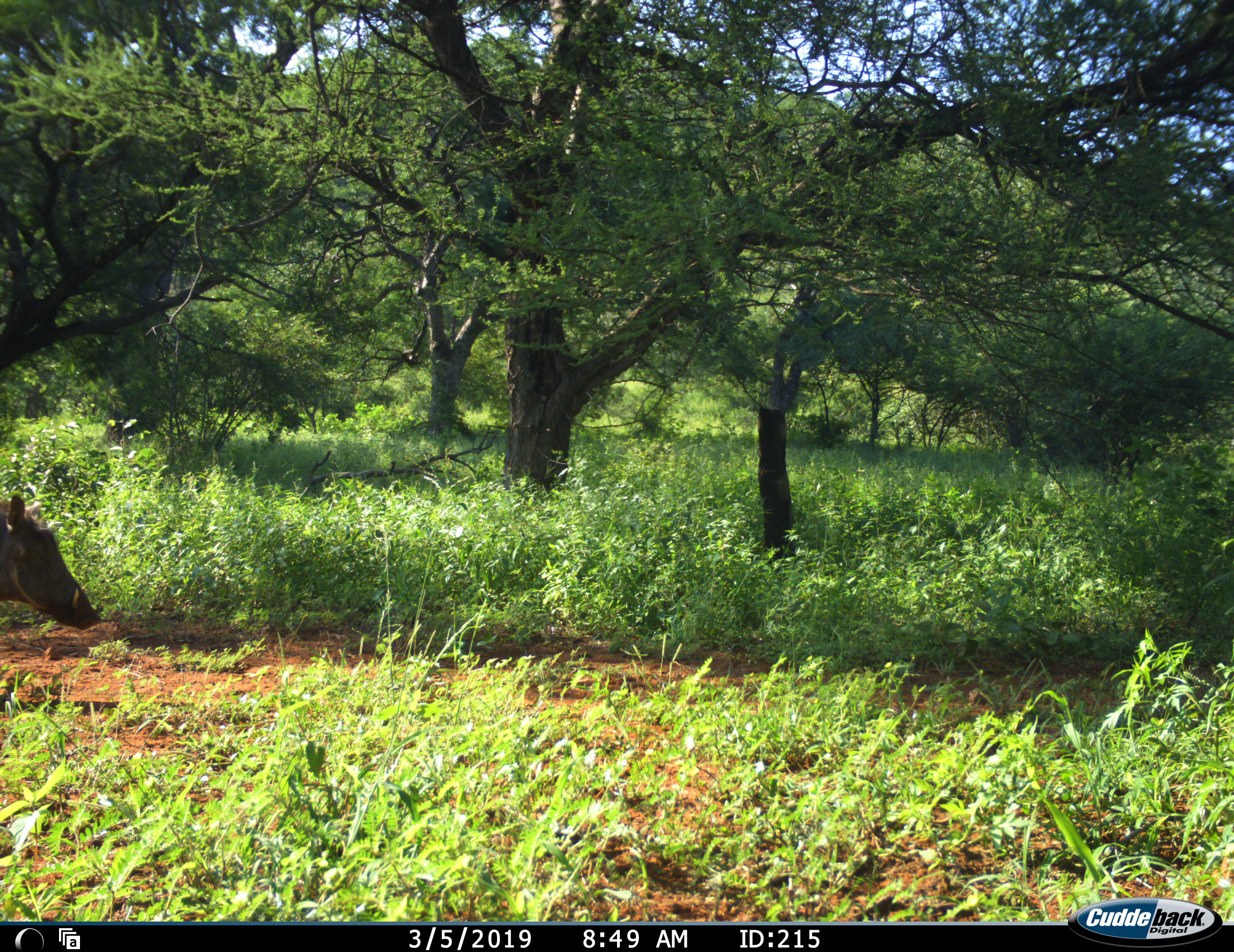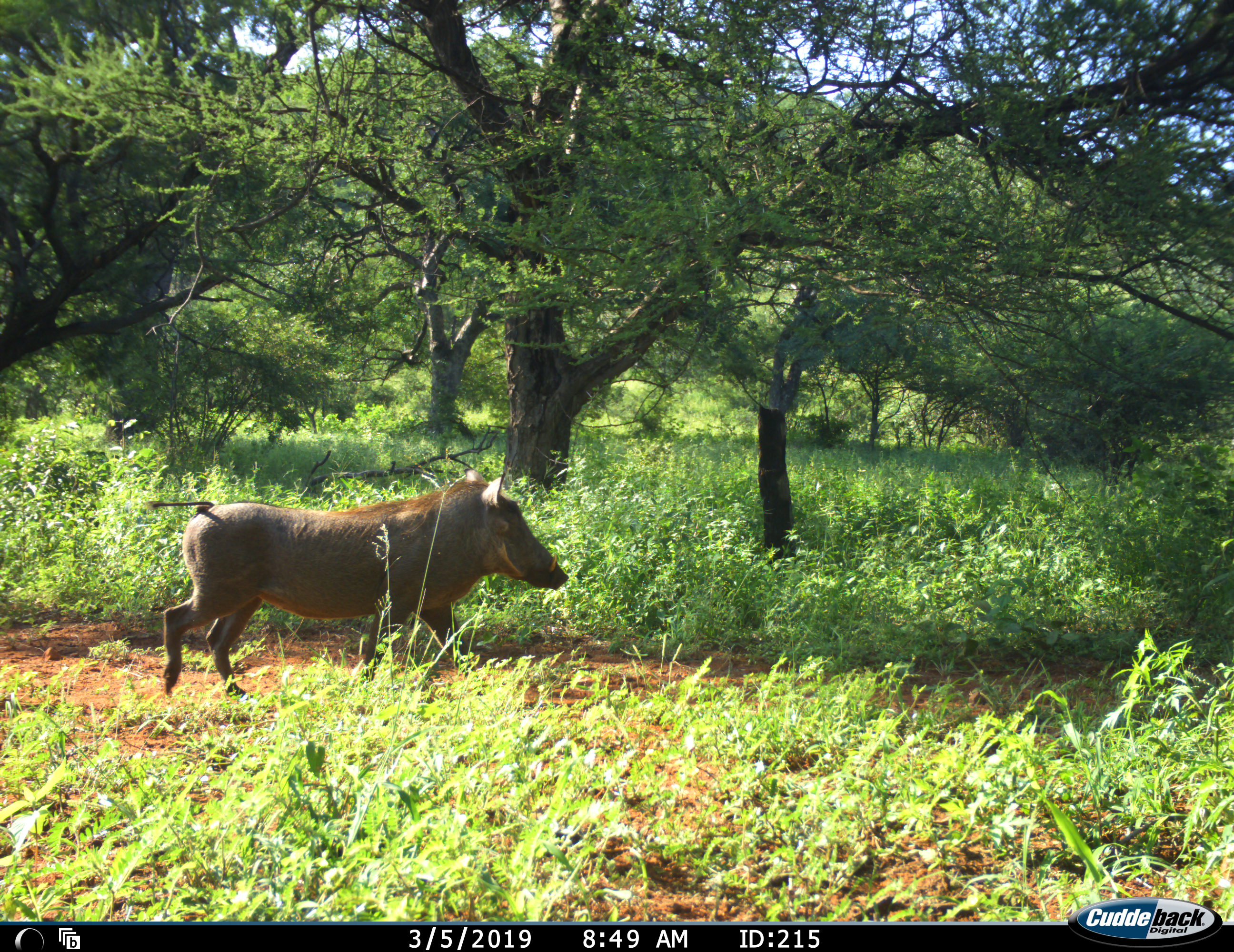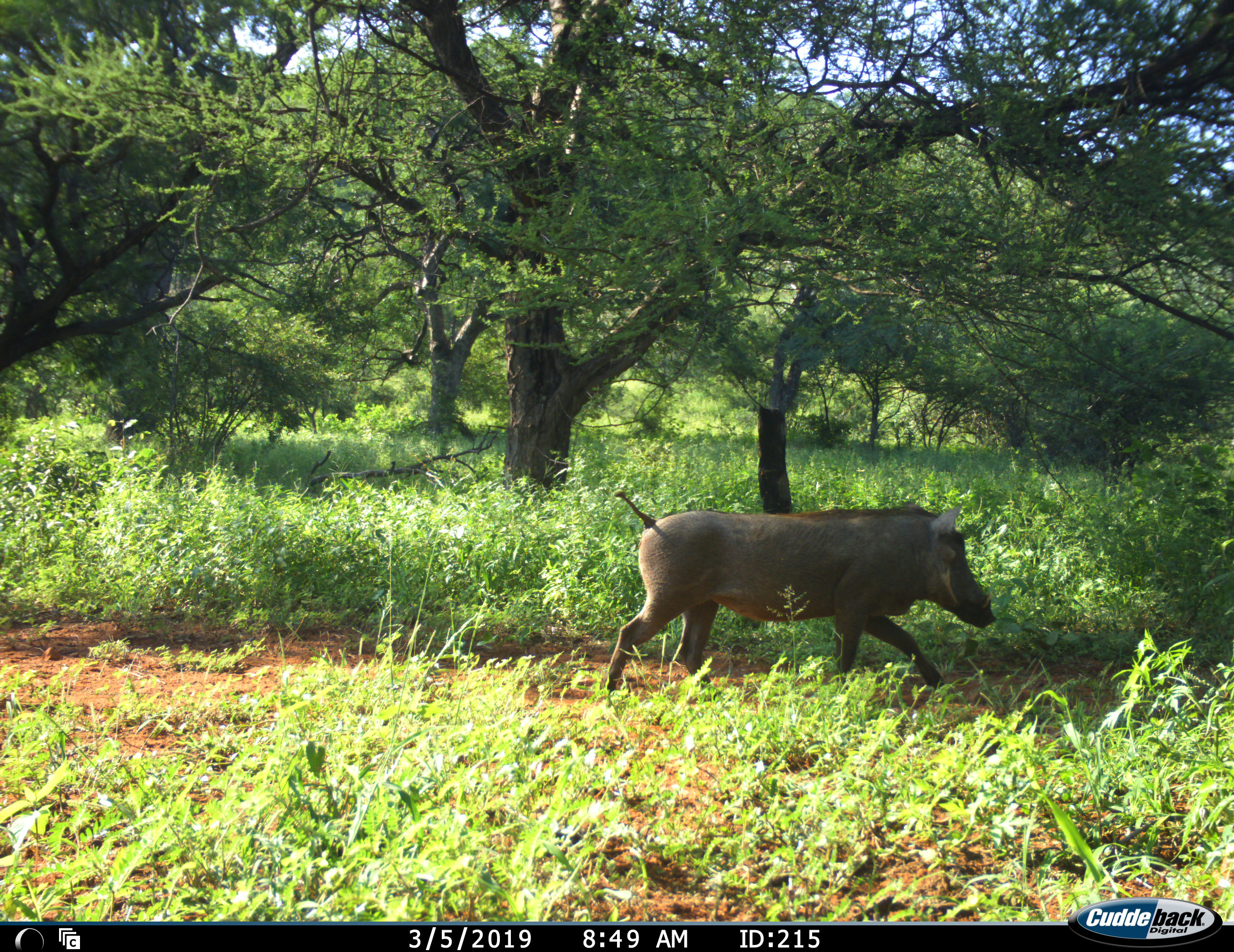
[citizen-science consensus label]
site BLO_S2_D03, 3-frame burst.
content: unidentified animal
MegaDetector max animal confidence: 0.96